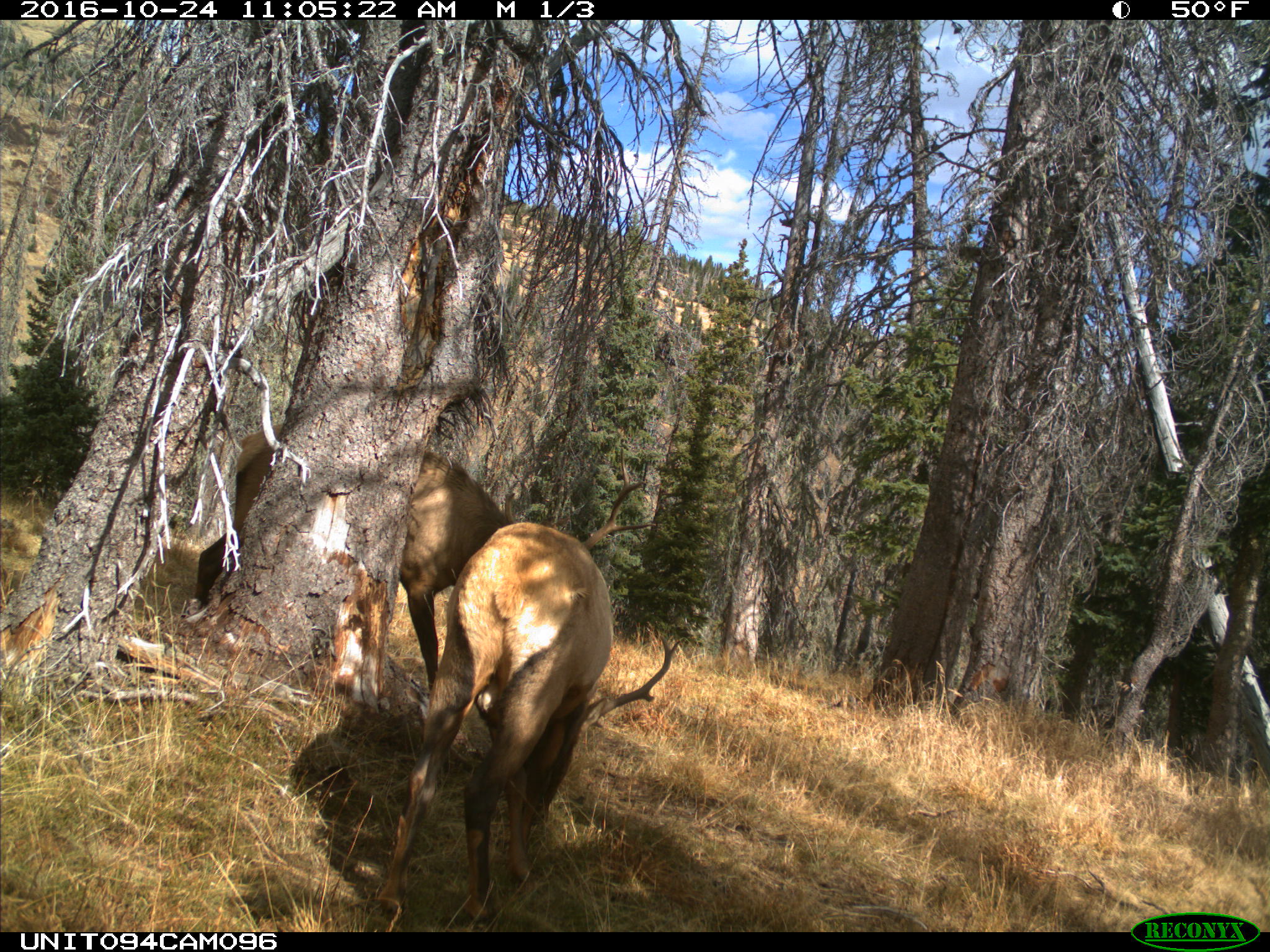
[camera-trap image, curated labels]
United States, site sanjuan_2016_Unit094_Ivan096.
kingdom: Animalia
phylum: Chordata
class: Mammalia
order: Artiodactyla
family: Cervidae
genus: Cervus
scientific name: Cervus elaphus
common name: red deer